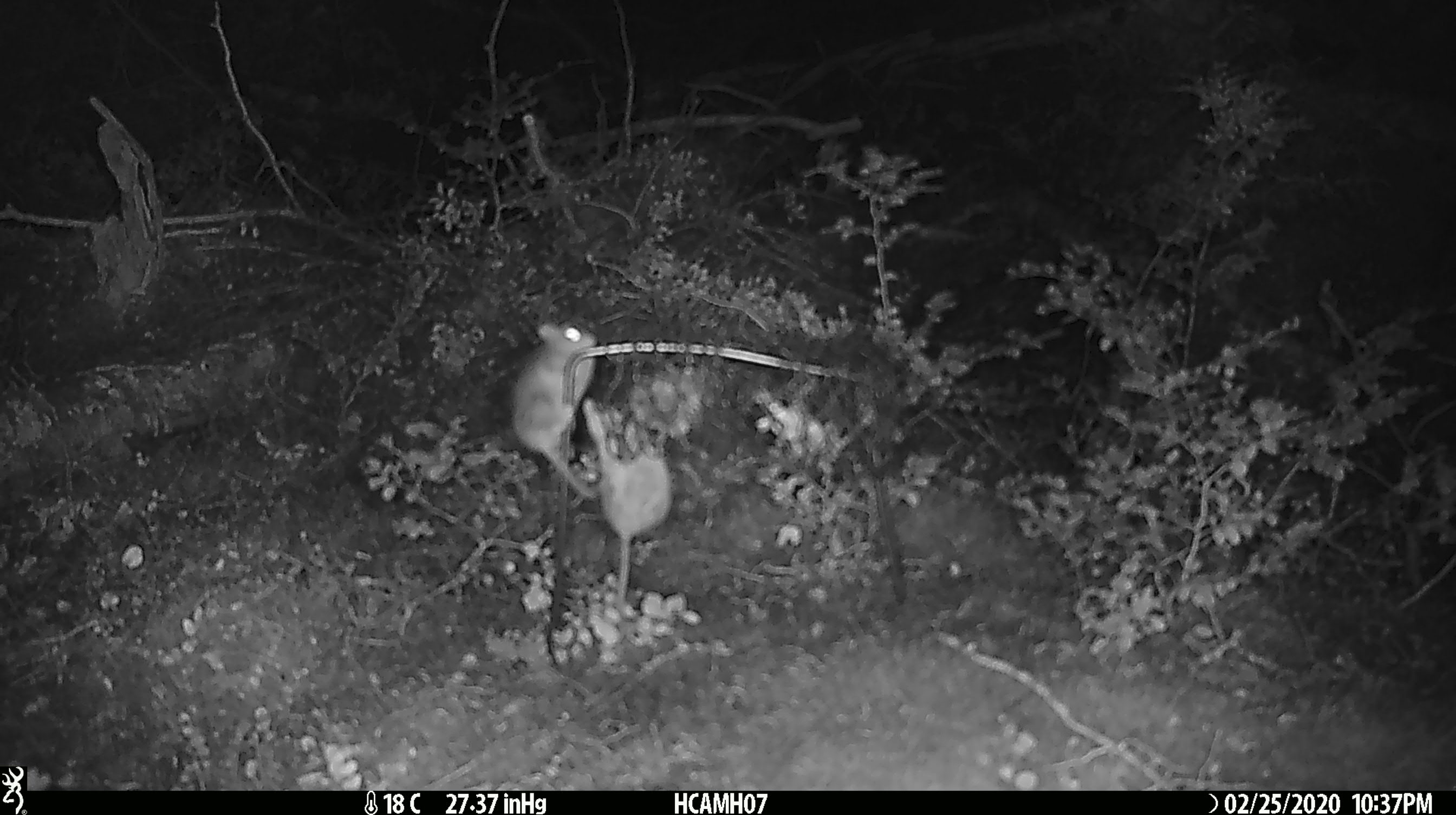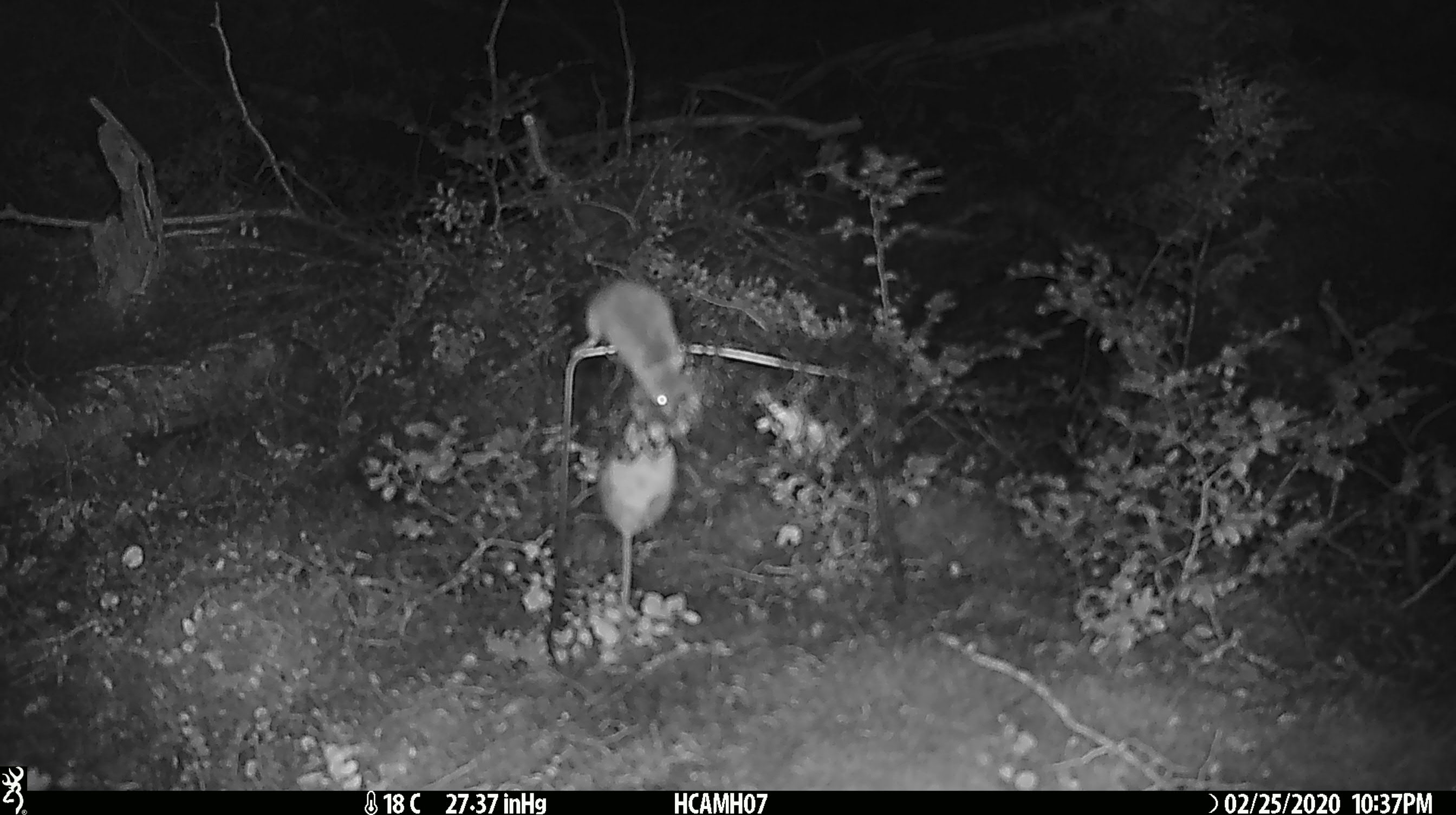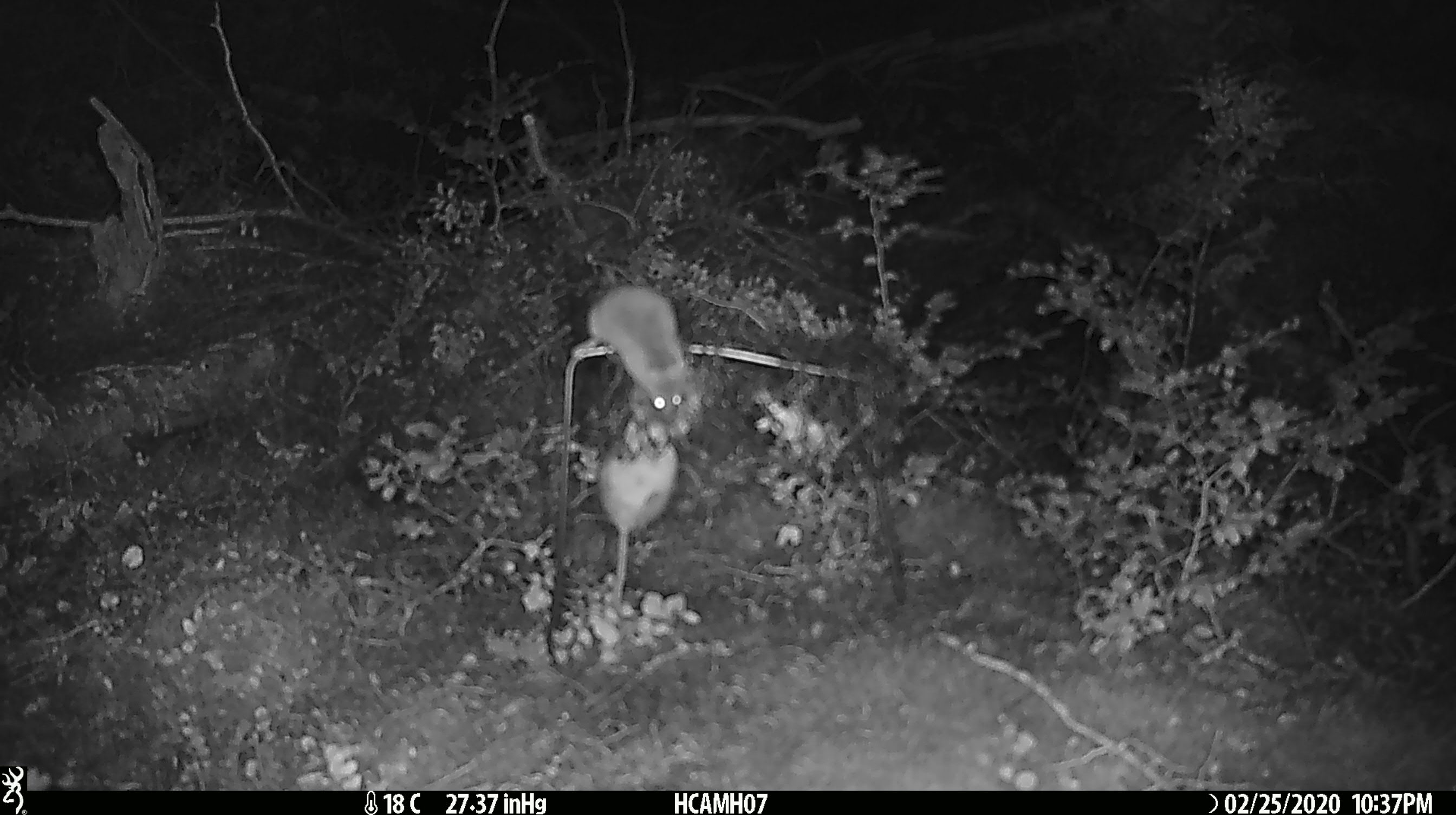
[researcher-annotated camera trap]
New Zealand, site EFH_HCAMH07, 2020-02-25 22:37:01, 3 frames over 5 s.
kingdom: Animalia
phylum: Chordata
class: Mammalia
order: Rodentia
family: Muridae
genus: Mus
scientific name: Mus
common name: mouse